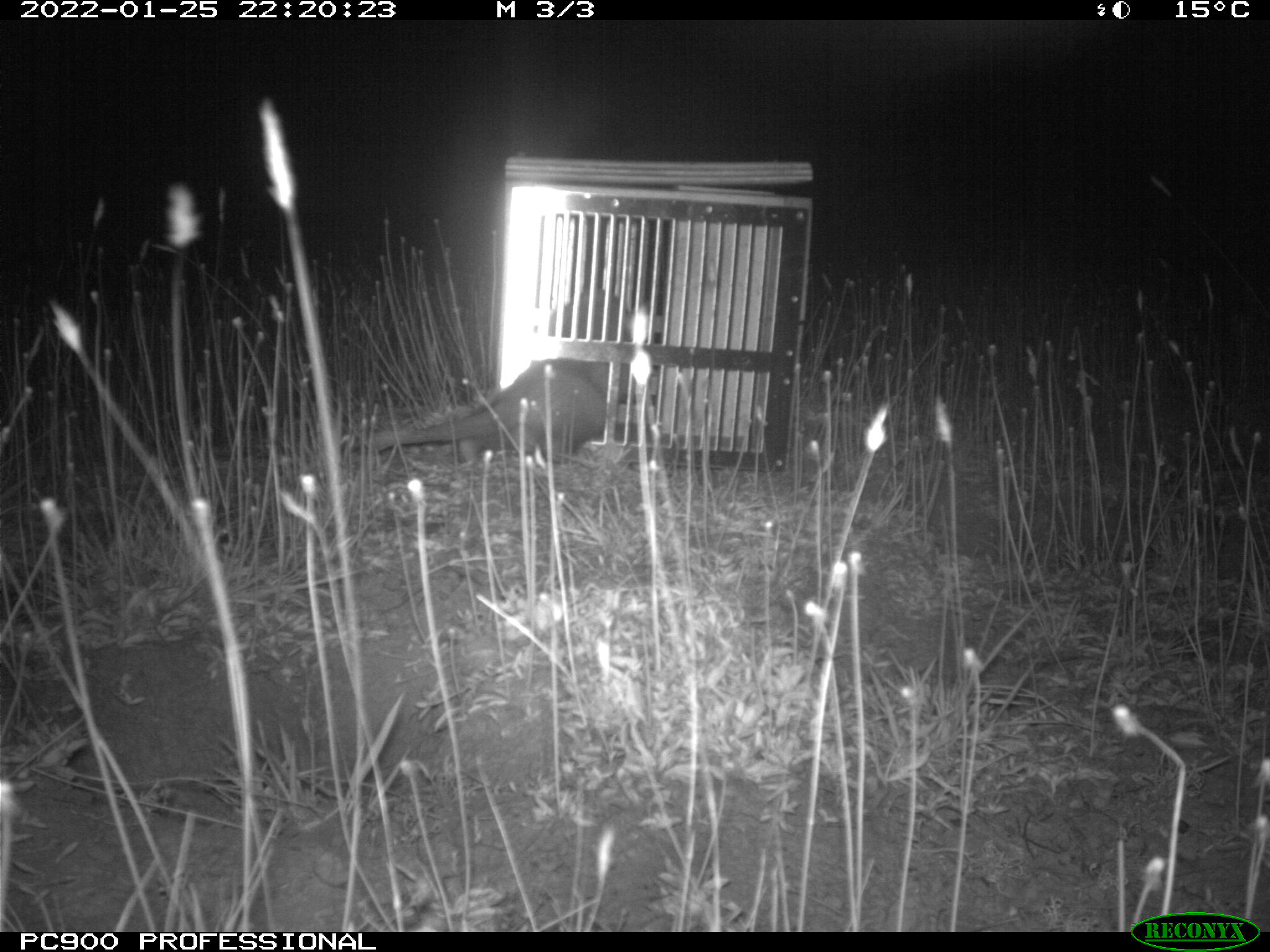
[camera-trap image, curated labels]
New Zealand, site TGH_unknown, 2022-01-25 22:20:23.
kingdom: Animalia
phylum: Chordata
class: Mammalia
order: Carnivora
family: Mustelidae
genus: Mustela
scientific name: Mustela furo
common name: ferret